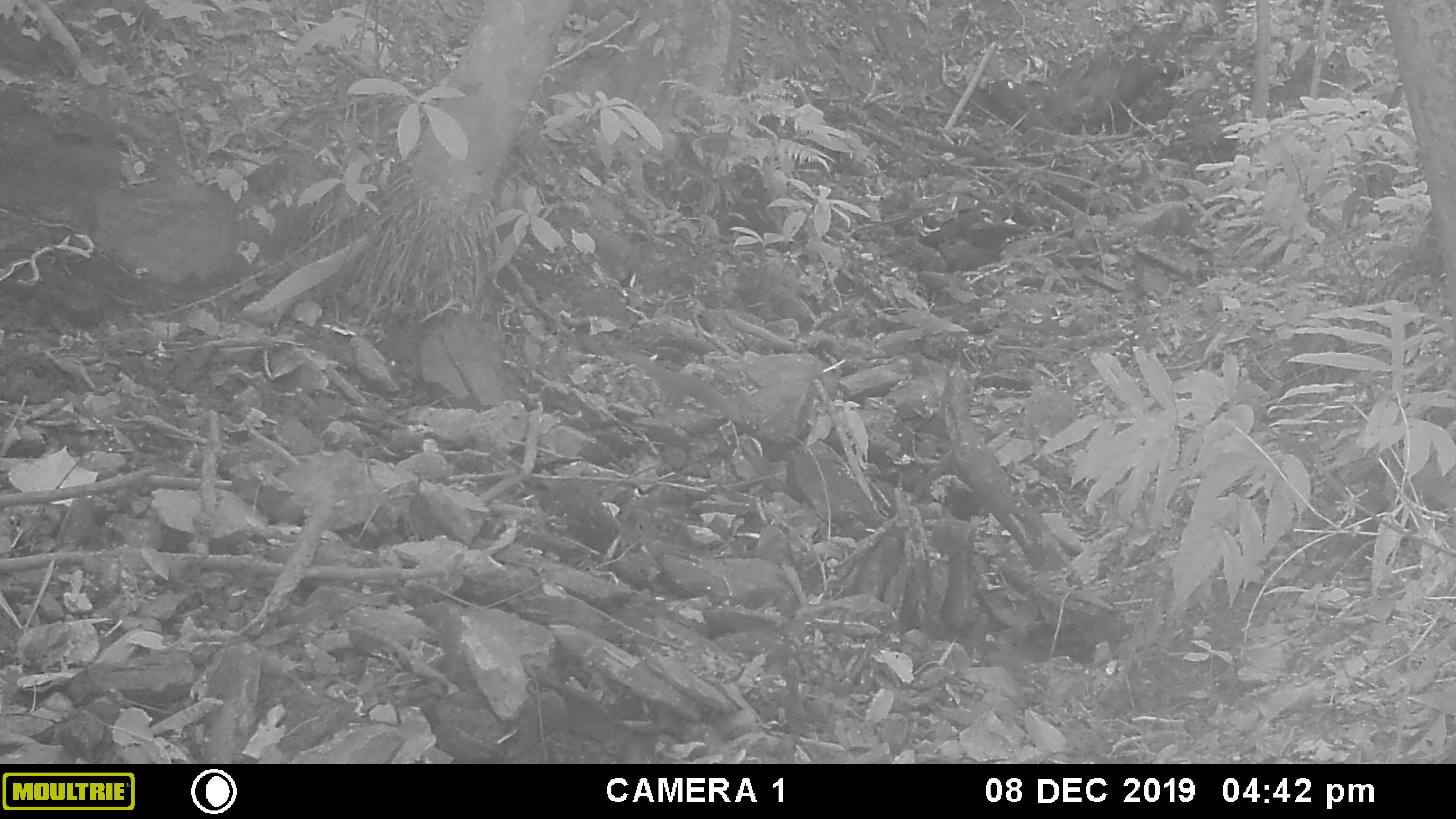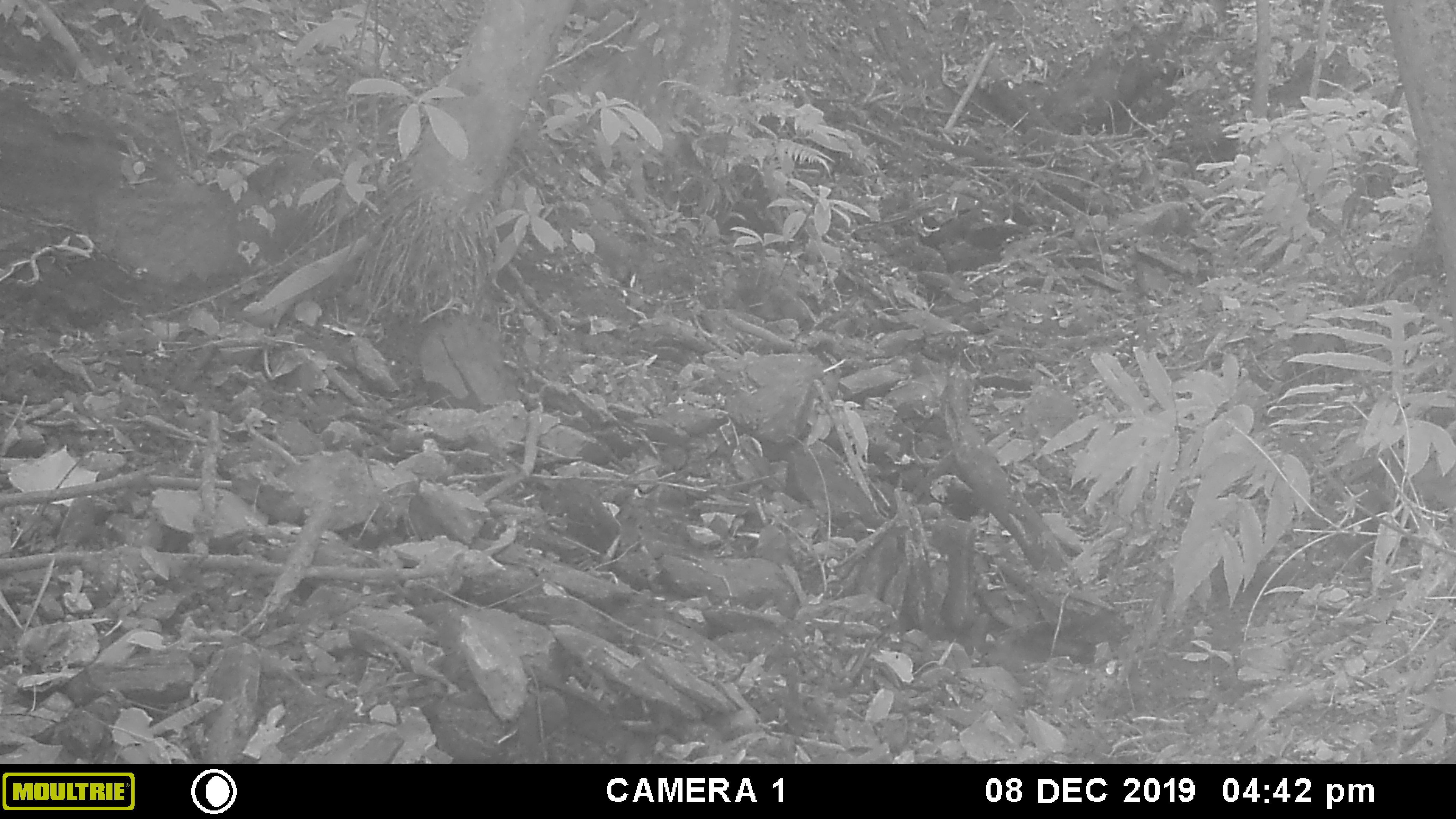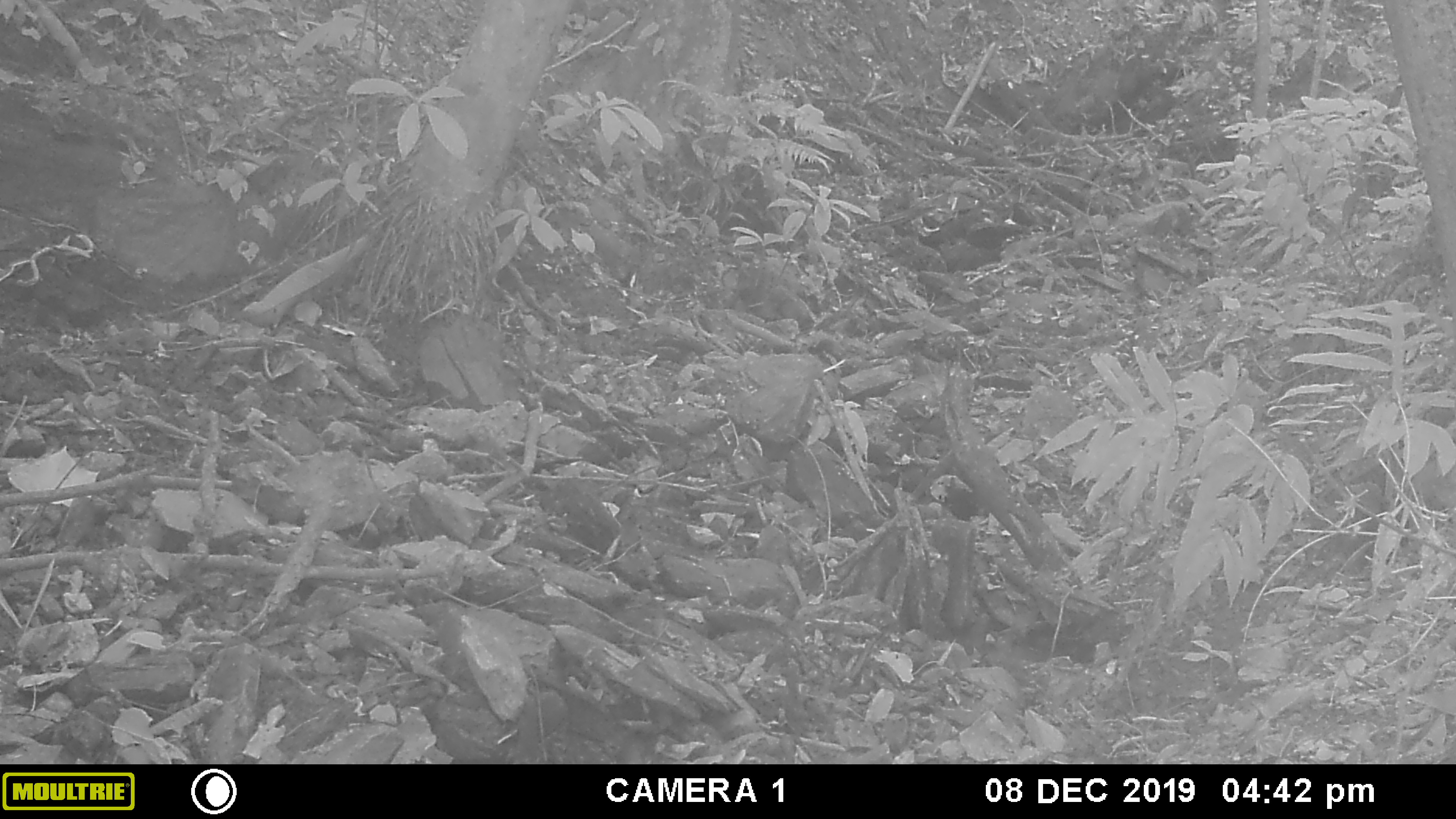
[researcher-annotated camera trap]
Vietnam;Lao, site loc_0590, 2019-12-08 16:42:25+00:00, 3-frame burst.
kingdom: Animalia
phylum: Chordata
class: Mammalia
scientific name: Mammalia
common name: mammal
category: unidentified small mammal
Unidentified small mammal (mammal) (Mammalia). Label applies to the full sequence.